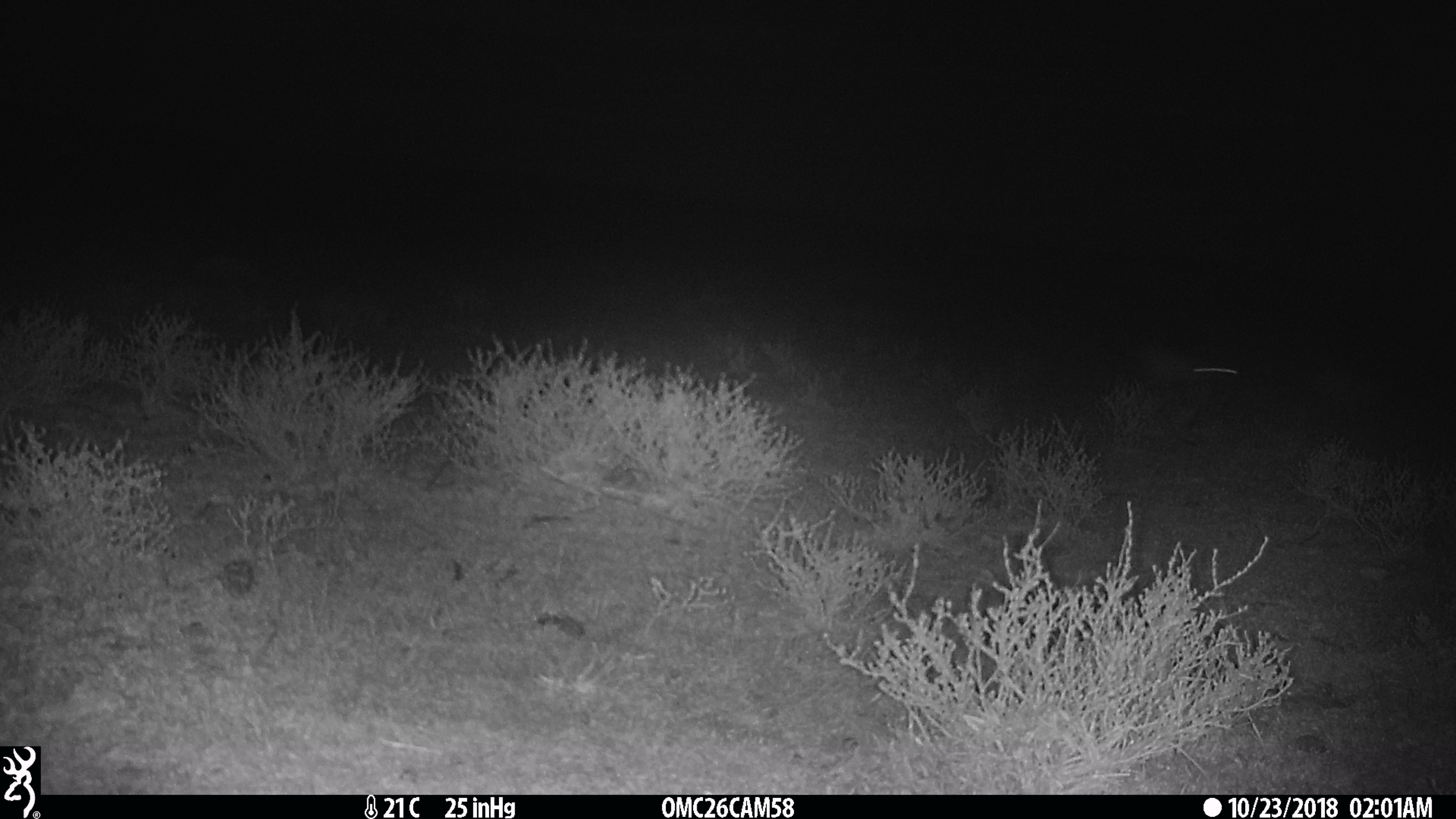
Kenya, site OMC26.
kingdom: Animalia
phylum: Chordata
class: Mammalia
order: Lagomorpha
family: Leporidae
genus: Lepus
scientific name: Lepus capensis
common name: cape hare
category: hare